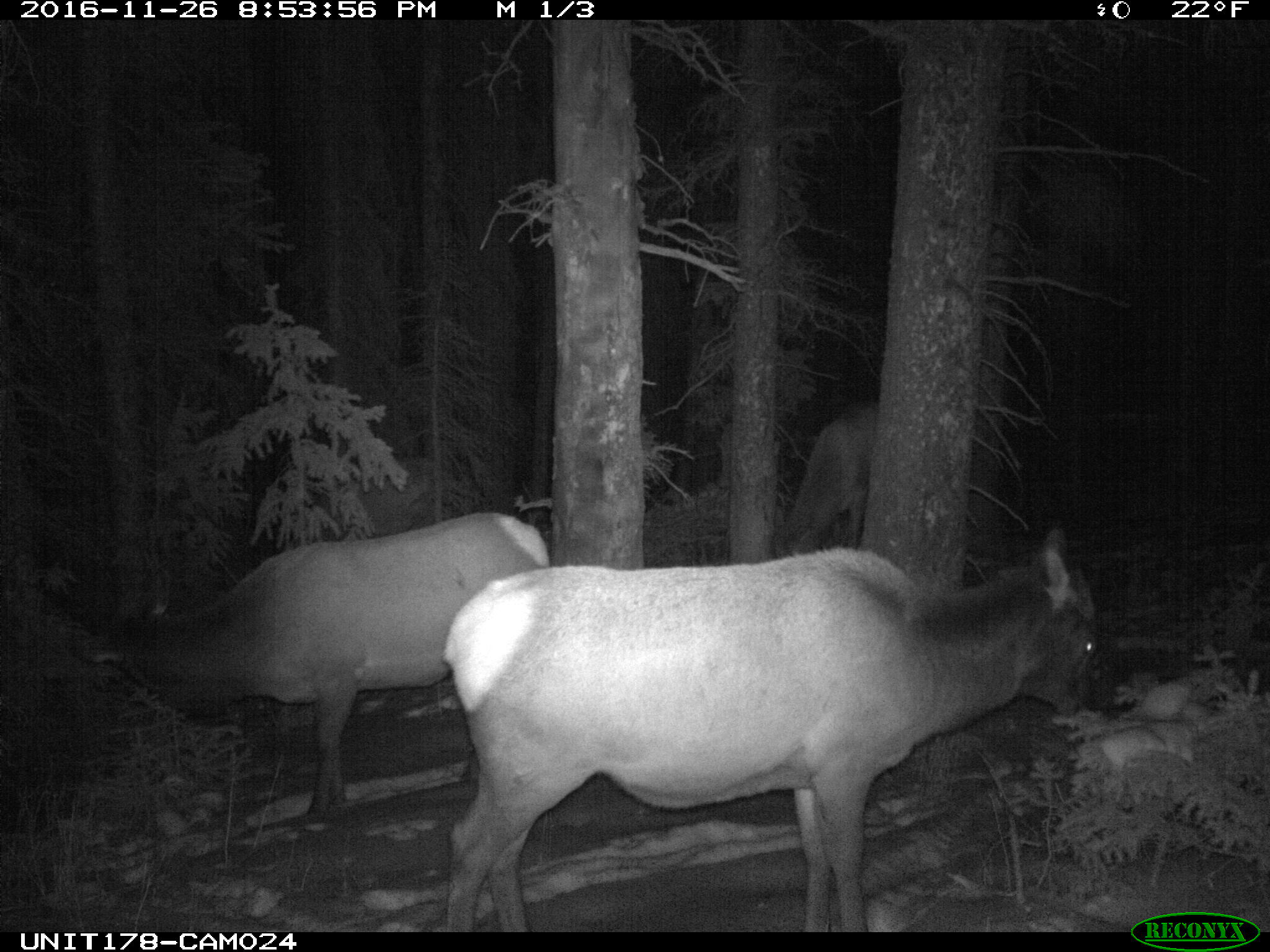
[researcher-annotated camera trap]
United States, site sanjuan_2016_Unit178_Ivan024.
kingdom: Animalia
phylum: Chordata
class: Mammalia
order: Artiodactyla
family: Cervidae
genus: Cervus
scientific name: Cervus elaphus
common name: red deer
Cervus elaphus (red deer).